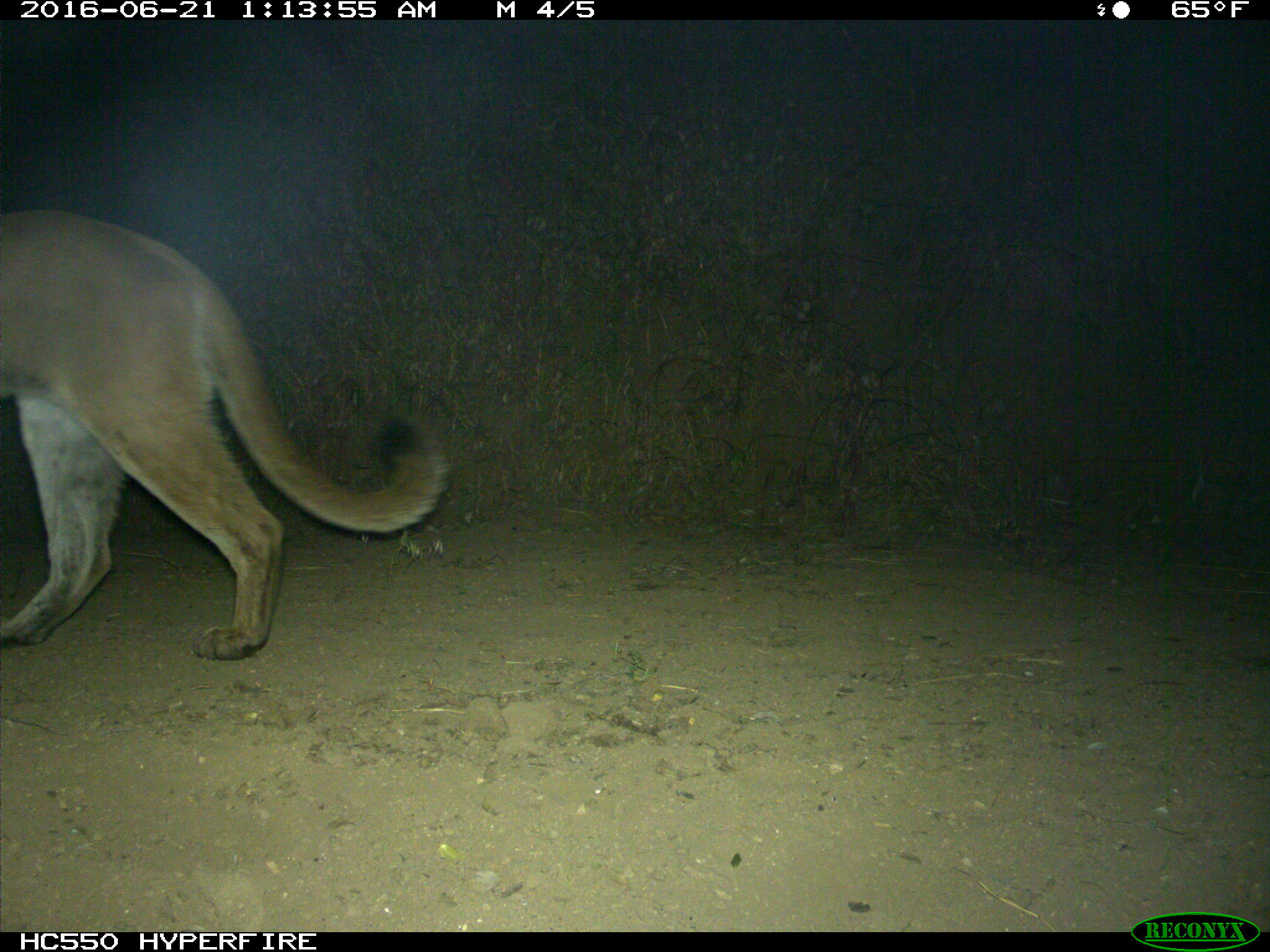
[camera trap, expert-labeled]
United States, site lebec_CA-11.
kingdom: Animalia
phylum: Chordata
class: Mammalia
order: Carnivora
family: Felidae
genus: Puma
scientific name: Puma concolor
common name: mountain lion